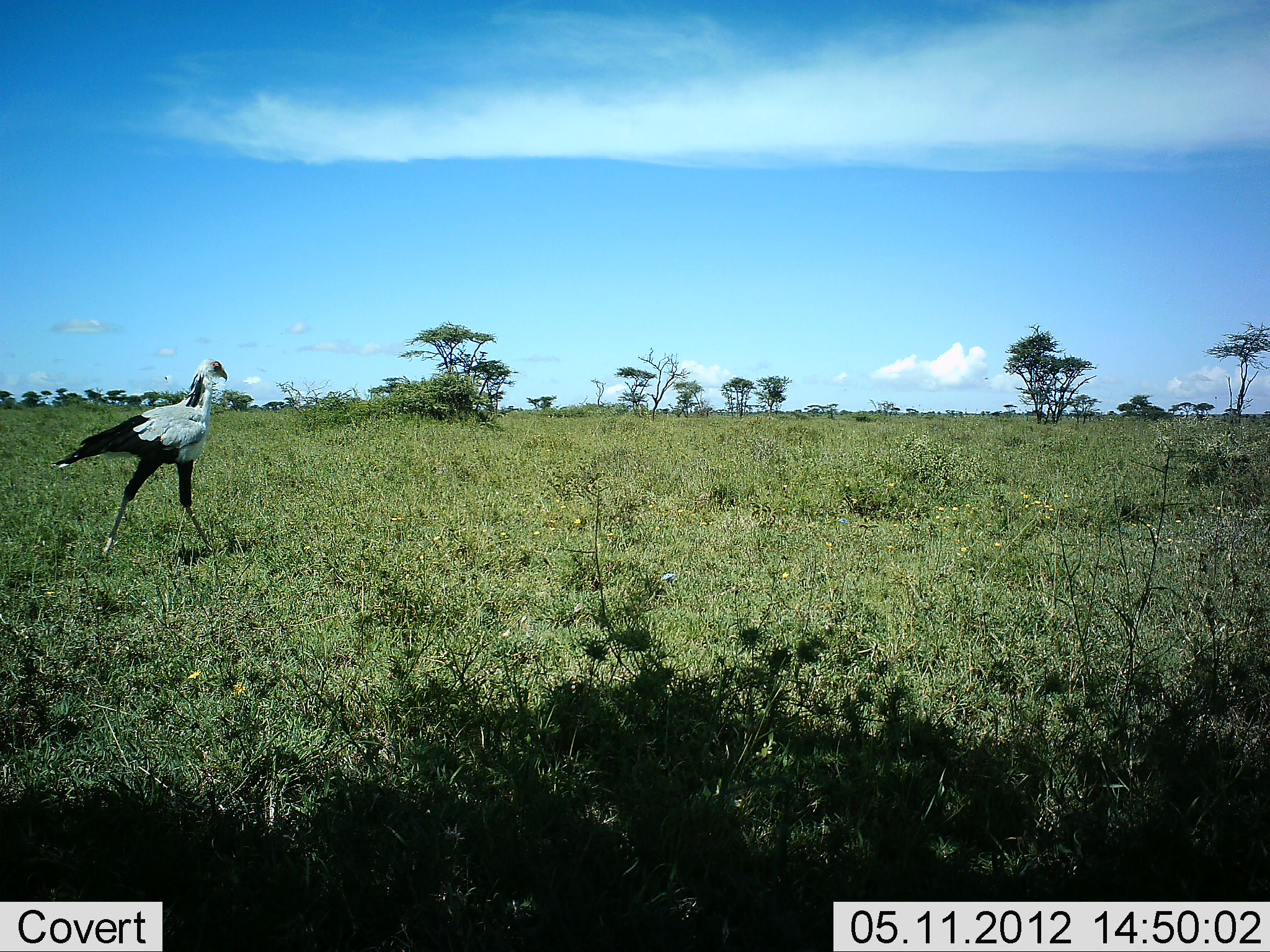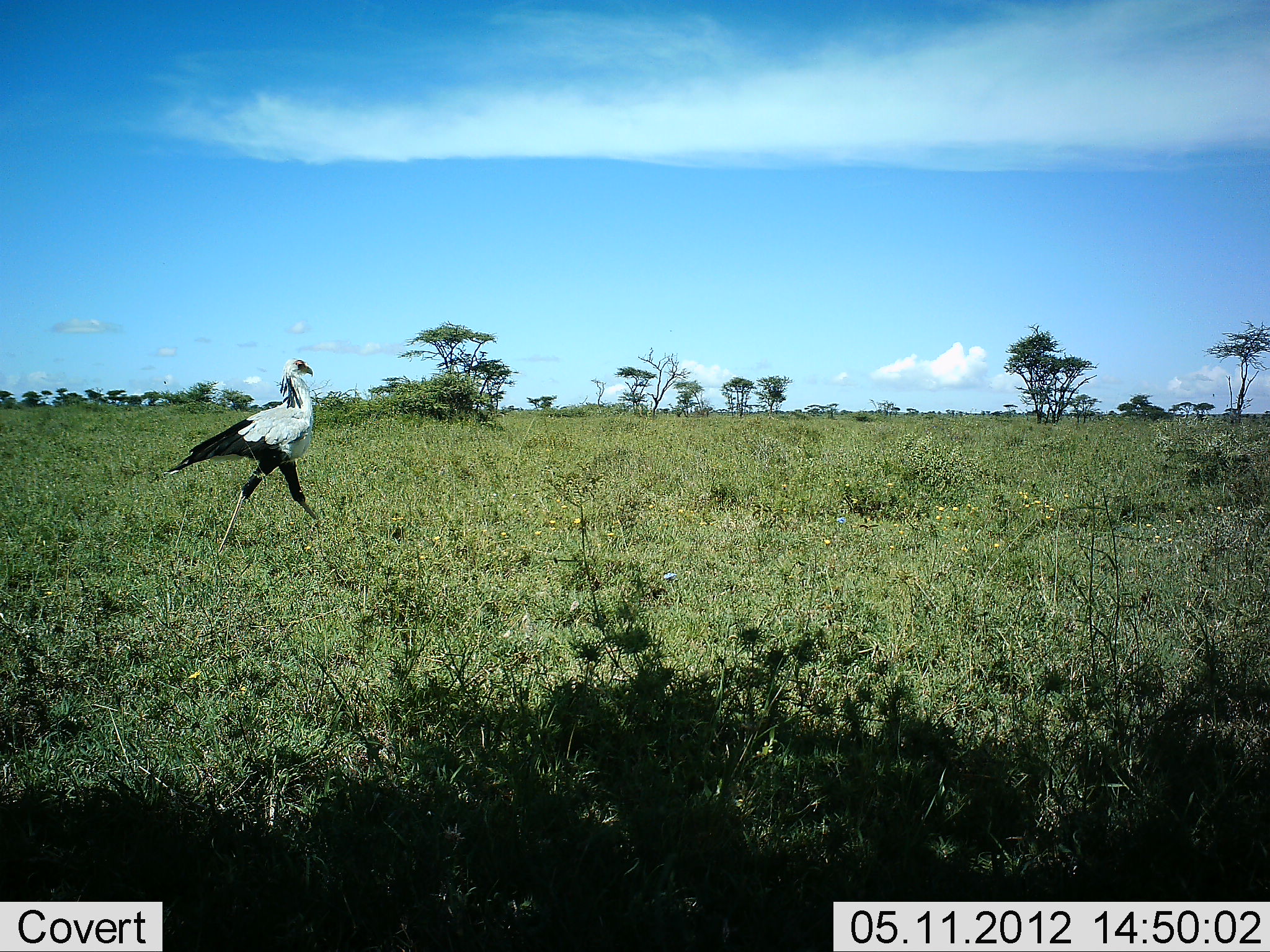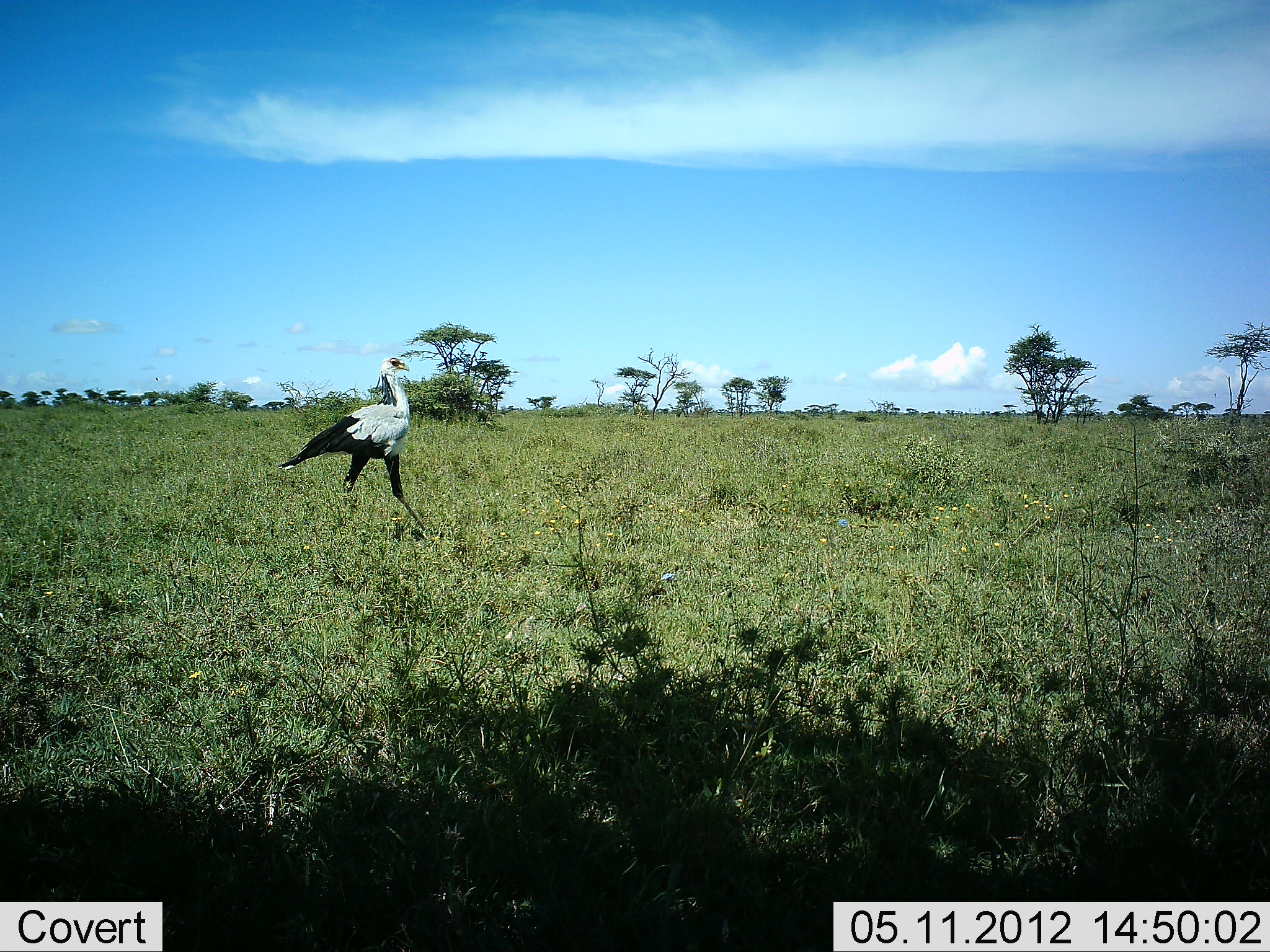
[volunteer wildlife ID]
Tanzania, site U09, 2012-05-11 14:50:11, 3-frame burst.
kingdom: Animalia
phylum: Chordata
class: Aves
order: Accipitriformes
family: Sagittariidae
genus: Sagittarius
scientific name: Sagittarius serpentarius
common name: secretary bird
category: secretarybird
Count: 1.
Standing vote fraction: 0%.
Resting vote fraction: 0%.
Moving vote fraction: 100%.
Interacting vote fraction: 0%.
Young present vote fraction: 0%.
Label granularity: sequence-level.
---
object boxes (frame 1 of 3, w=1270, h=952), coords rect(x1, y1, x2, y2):
animal: rect(50, 356, 229, 563)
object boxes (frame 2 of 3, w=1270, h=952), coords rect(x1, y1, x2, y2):
animal: rect(160, 357, 320, 553)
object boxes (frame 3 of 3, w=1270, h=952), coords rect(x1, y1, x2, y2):
animal: rect(276, 356, 427, 535)